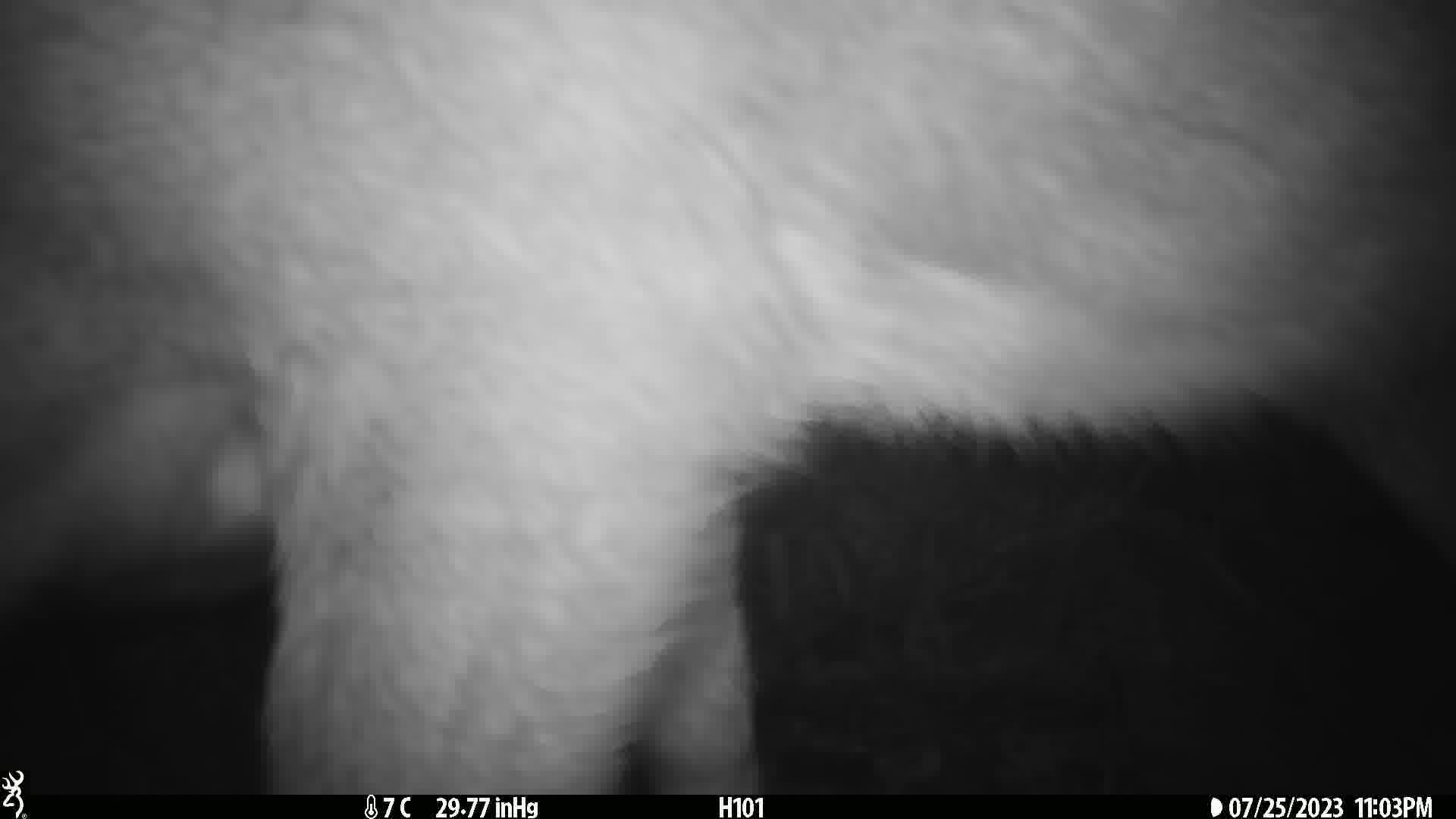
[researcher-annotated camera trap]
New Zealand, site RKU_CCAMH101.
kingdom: Animalia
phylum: Chordata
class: Mammalia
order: Artiodactyla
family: Cervidae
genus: Odocoileus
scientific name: Odocoileus virginianus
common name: white-tailed deer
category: white tailed deer